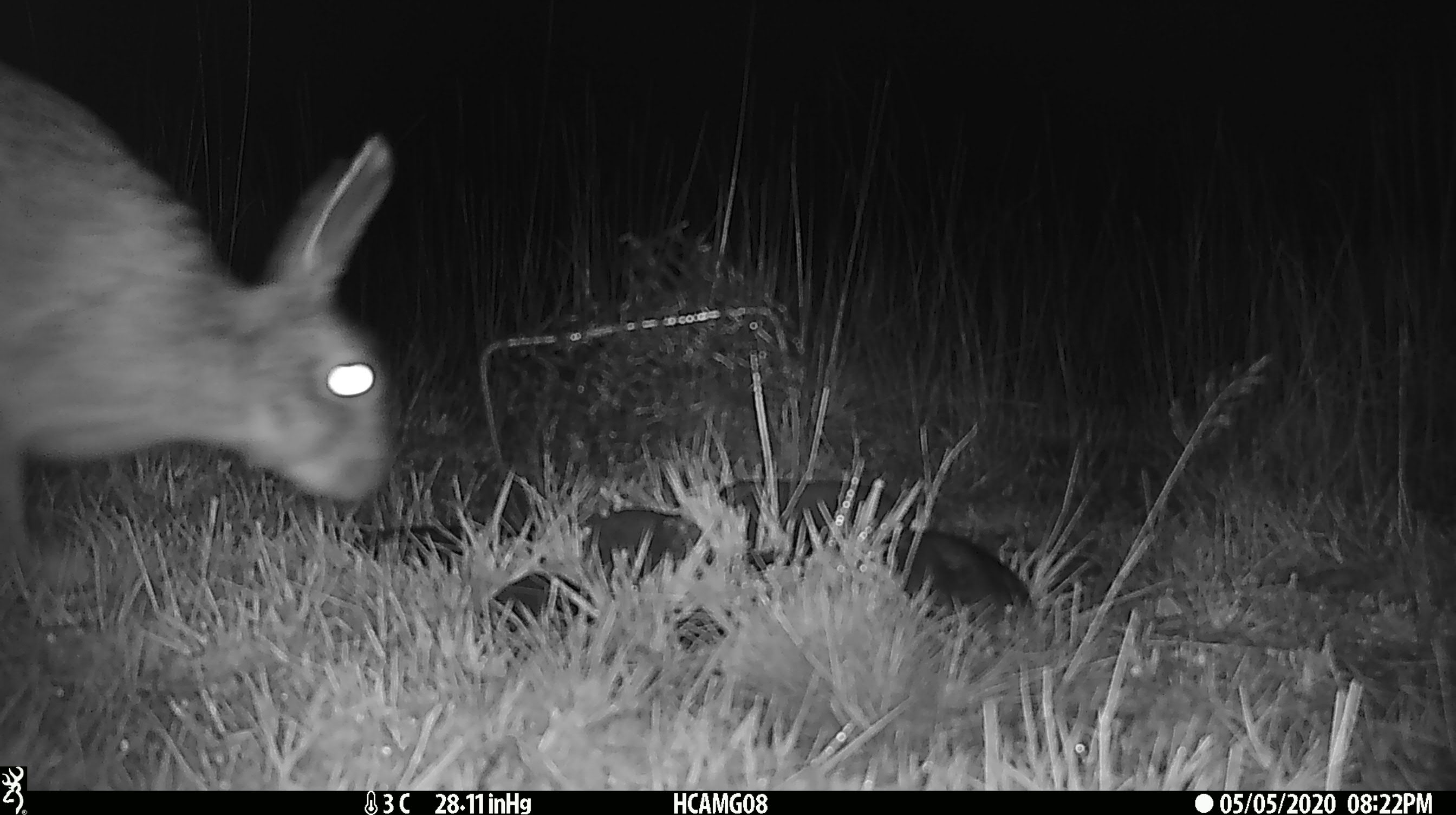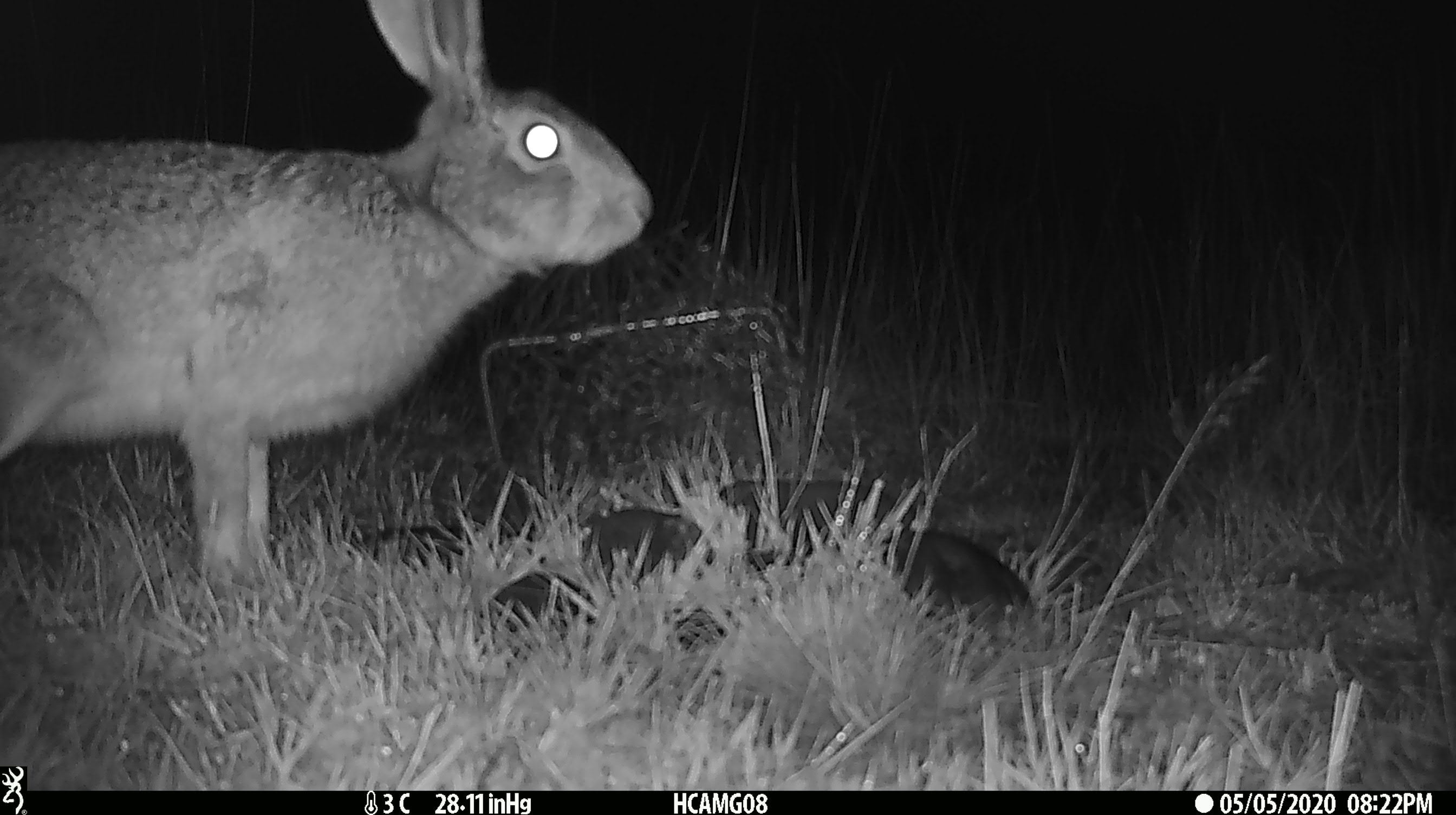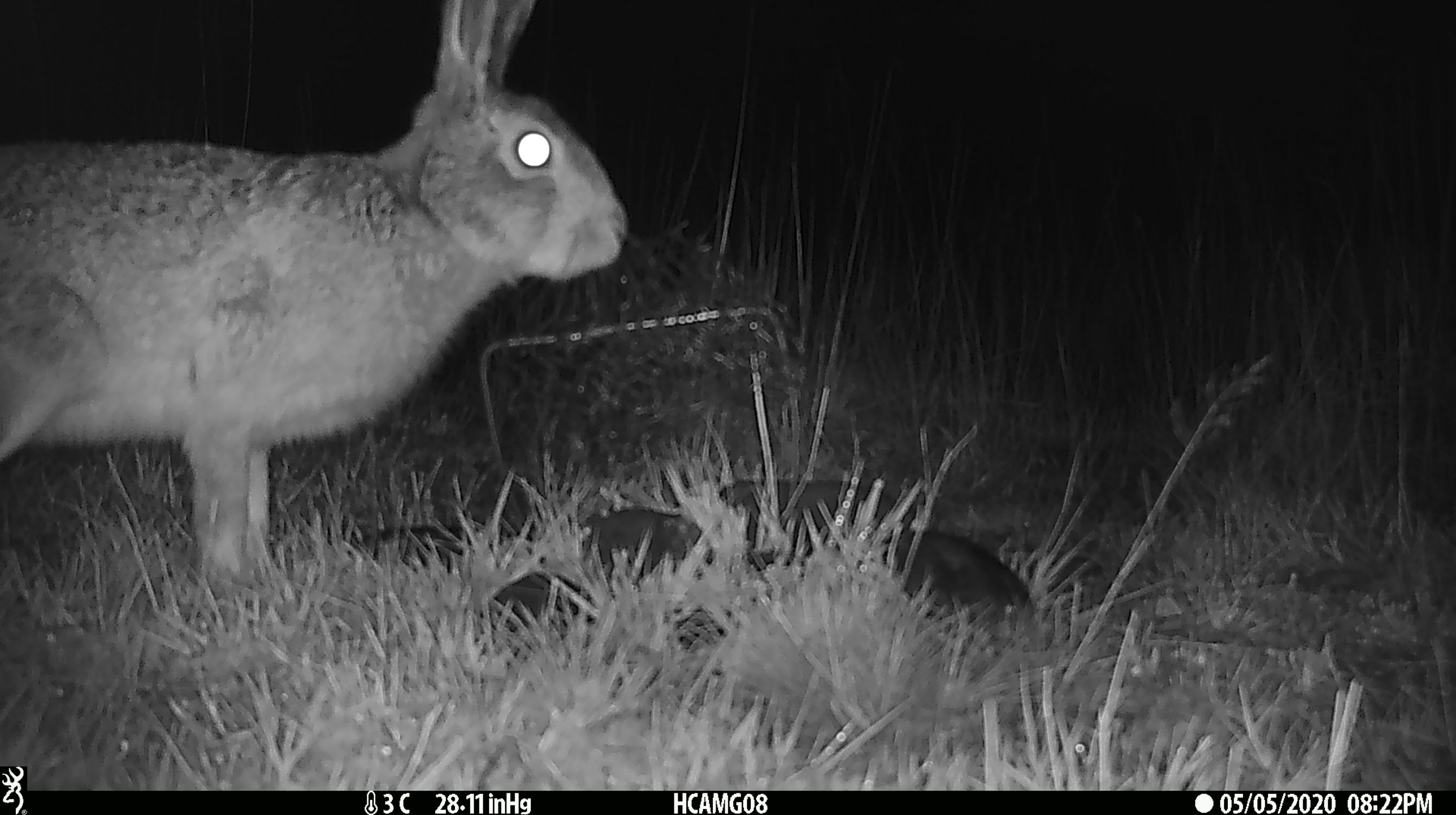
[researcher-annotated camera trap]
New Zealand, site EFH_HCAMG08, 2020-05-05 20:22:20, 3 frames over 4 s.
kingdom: Animalia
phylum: Chordata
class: Mammalia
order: Lagomorpha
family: Leporidae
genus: Lepus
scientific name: Lepus europaeus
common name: brown hare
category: hare